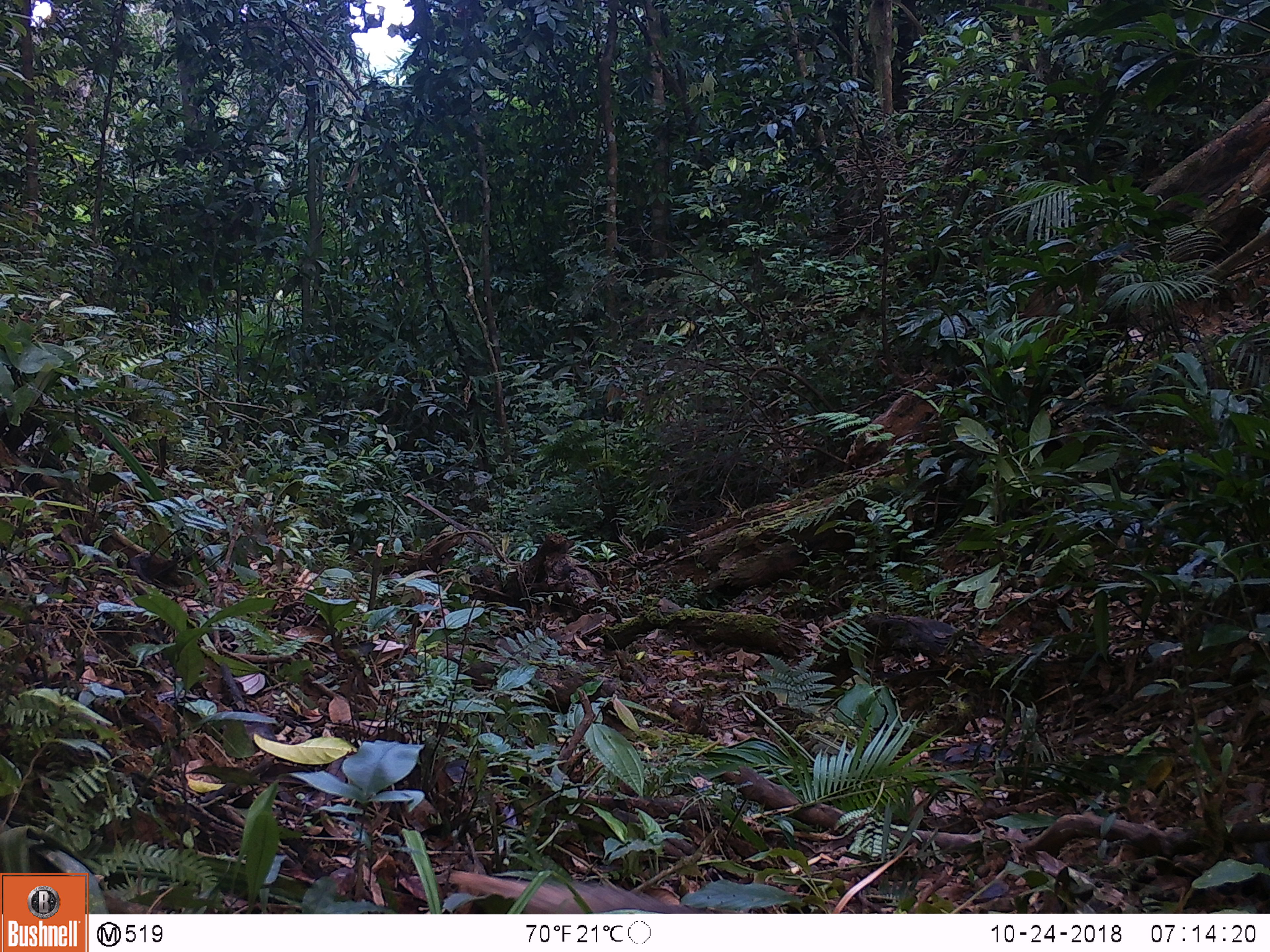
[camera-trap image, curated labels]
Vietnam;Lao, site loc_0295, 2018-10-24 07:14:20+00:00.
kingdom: Animalia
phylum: Chordata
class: Mammalia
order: Carnivora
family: Herpestidae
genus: Urva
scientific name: Urva urva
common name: crab-eating mongoose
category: crab eating mongoose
Crab eating mongoose (crab-eating mongoose) (Urva urva). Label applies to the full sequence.